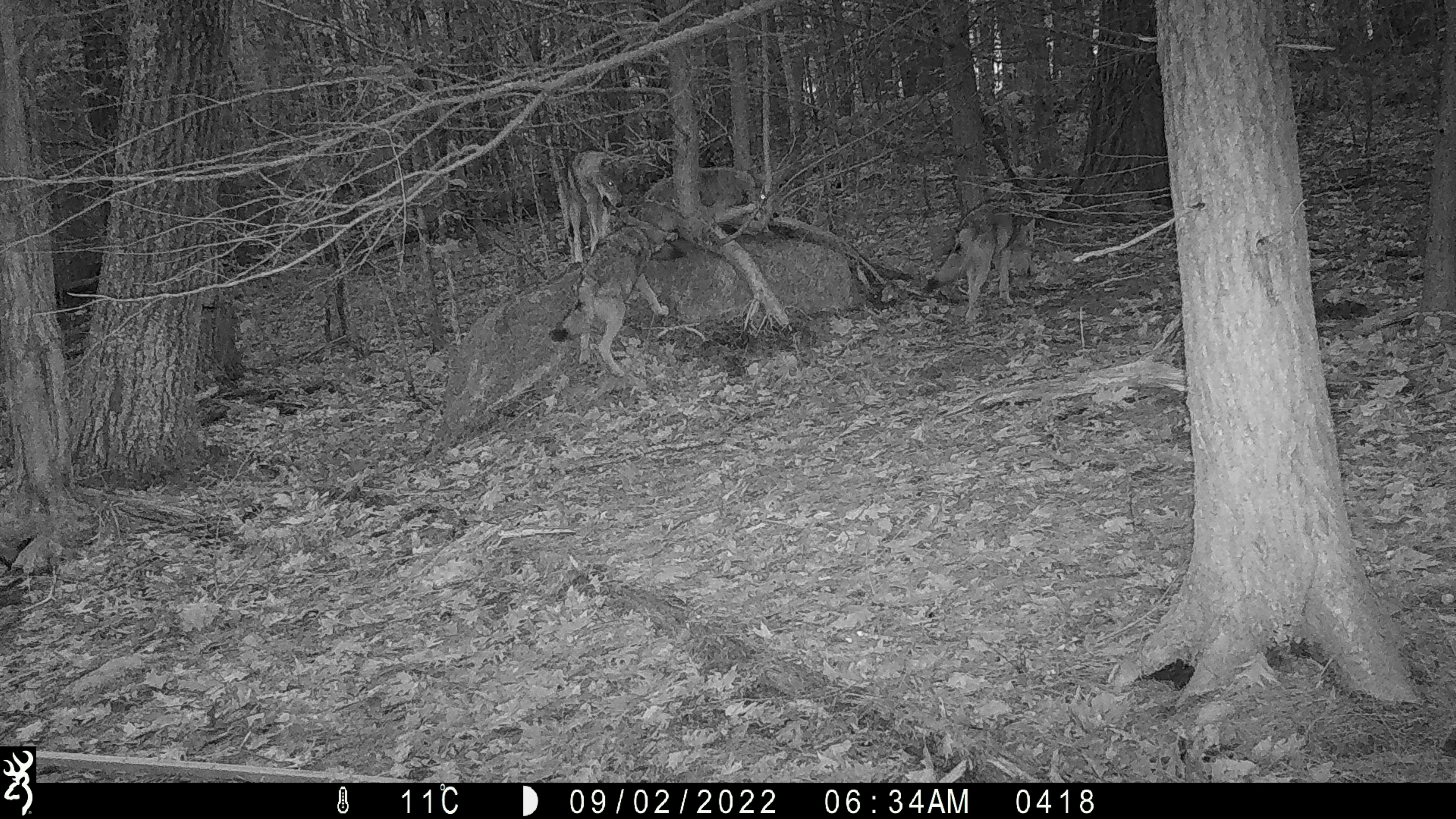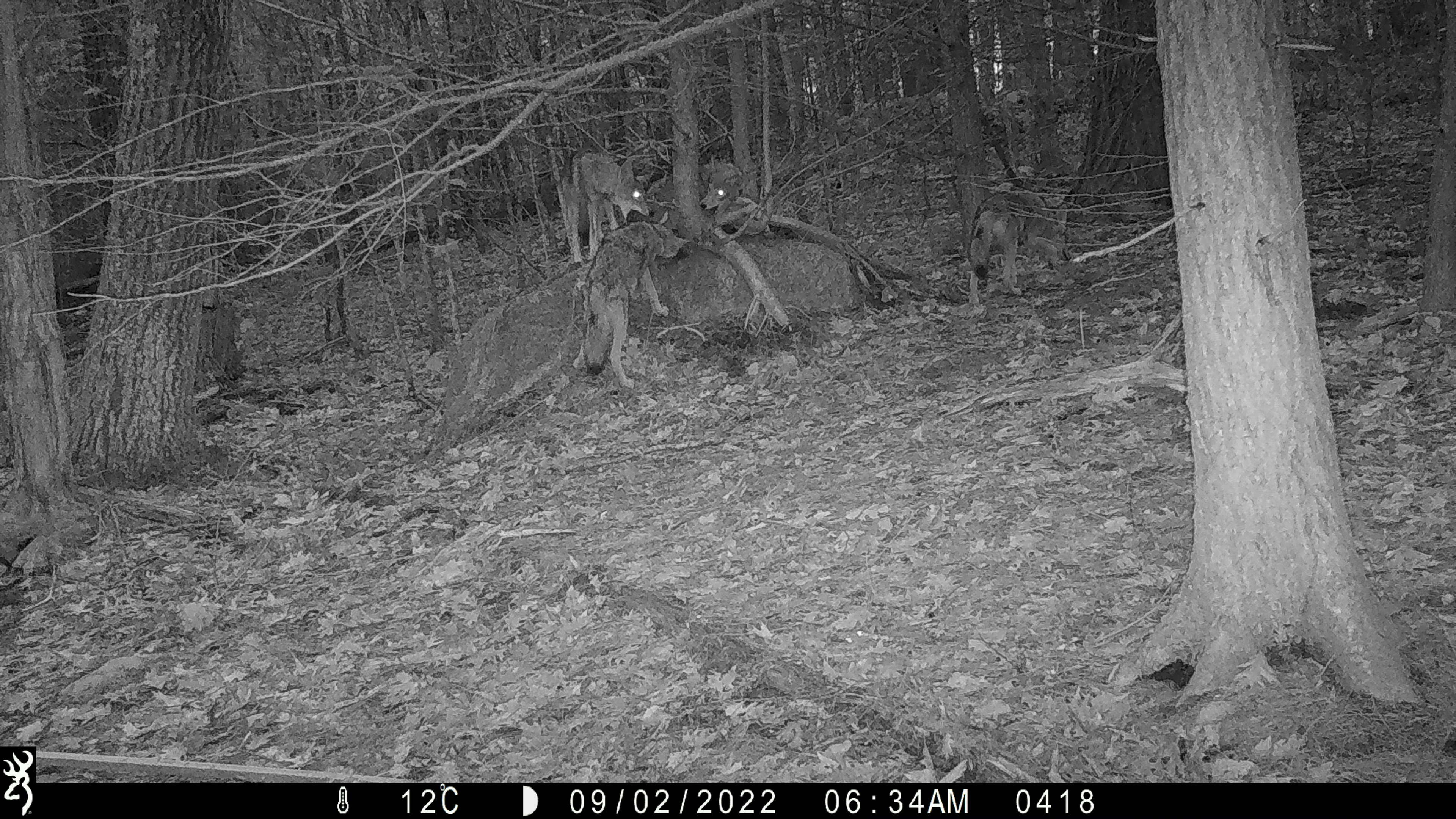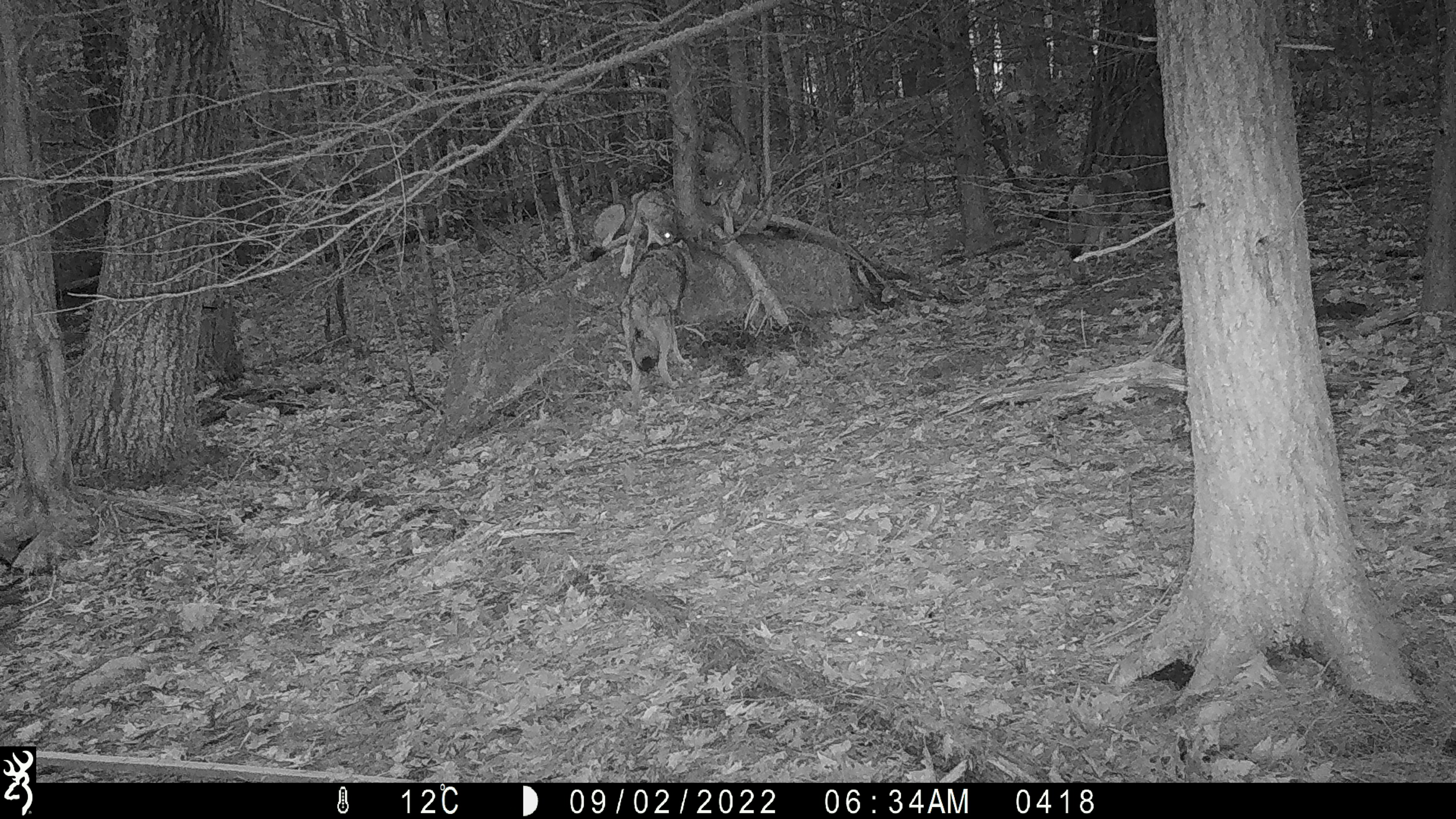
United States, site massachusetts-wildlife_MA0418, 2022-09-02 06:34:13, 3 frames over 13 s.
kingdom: Animalia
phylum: Chordata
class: Mammalia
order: Carnivora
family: Canidae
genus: Canis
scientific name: Canis latrans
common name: coyote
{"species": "coyote (Canis latrans)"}